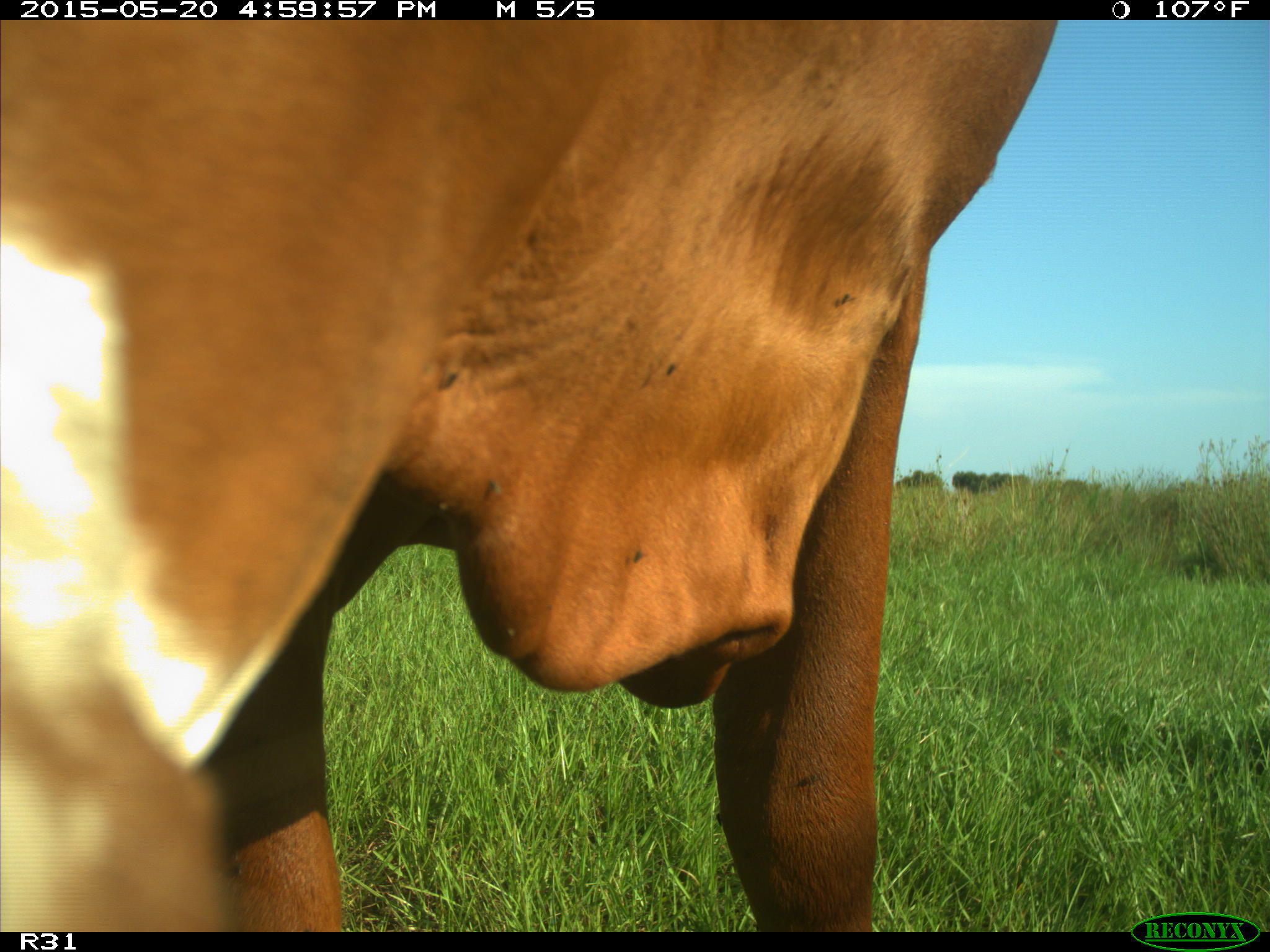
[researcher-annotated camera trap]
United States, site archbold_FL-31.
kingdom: Animalia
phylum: Chordata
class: Mammalia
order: Artiodactyla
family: Bovidae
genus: Bos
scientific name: Bos taurus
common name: domestic cow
Bos taurus (domestic cow).